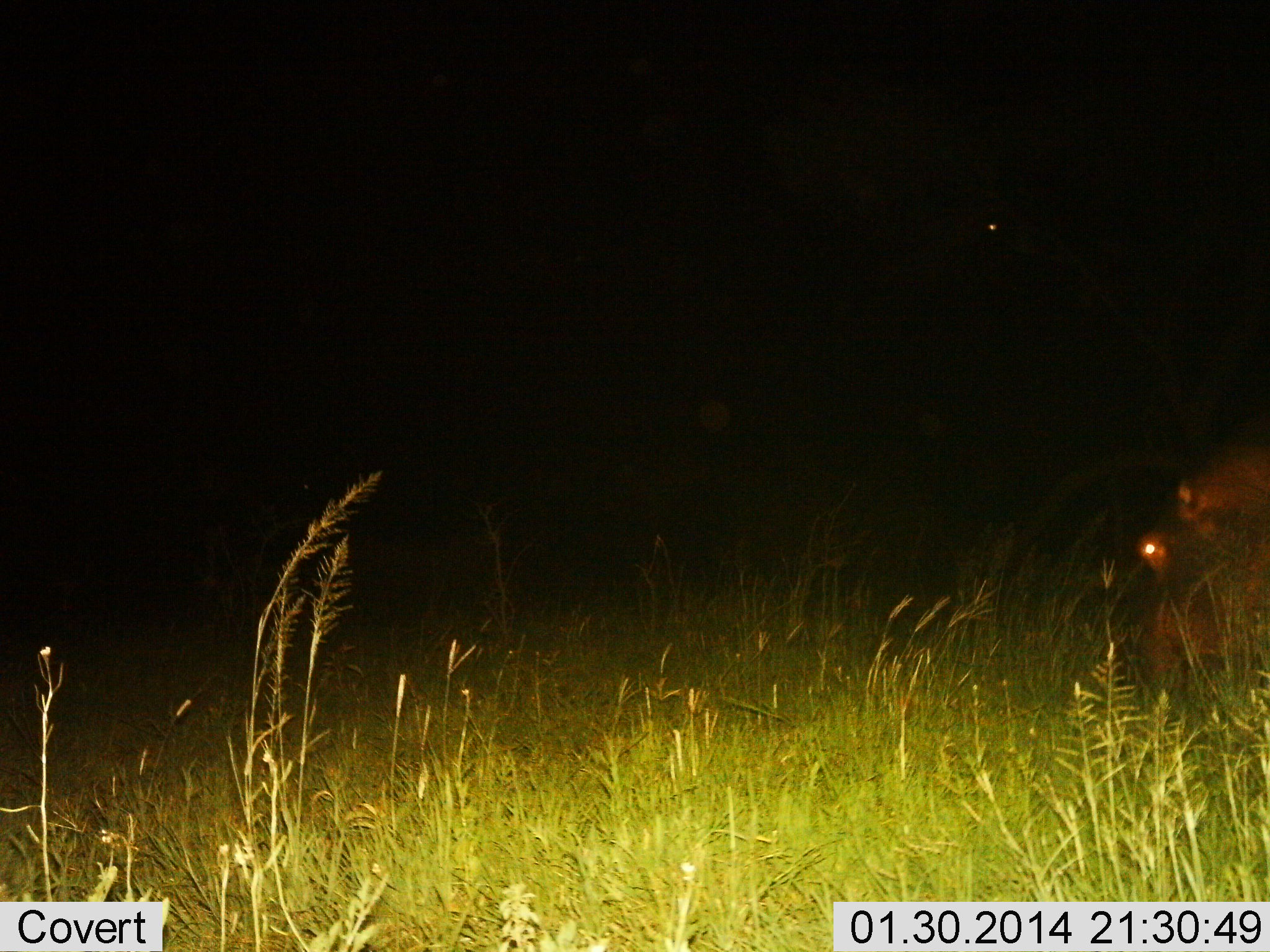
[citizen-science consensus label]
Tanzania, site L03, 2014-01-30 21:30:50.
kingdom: Animalia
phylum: Chordata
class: Mammalia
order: Artiodactyla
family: Hippopotamidae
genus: Hippopotamus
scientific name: Hippopotamus amphibius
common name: hippopotamus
Hippopotamus (Hippopotamus amphibius), count 1. Behavior (volunteer vote fractions): standing 50%, resting 0%, moving 10%, interacting 0%. Young present (vote fraction): 0%. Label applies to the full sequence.